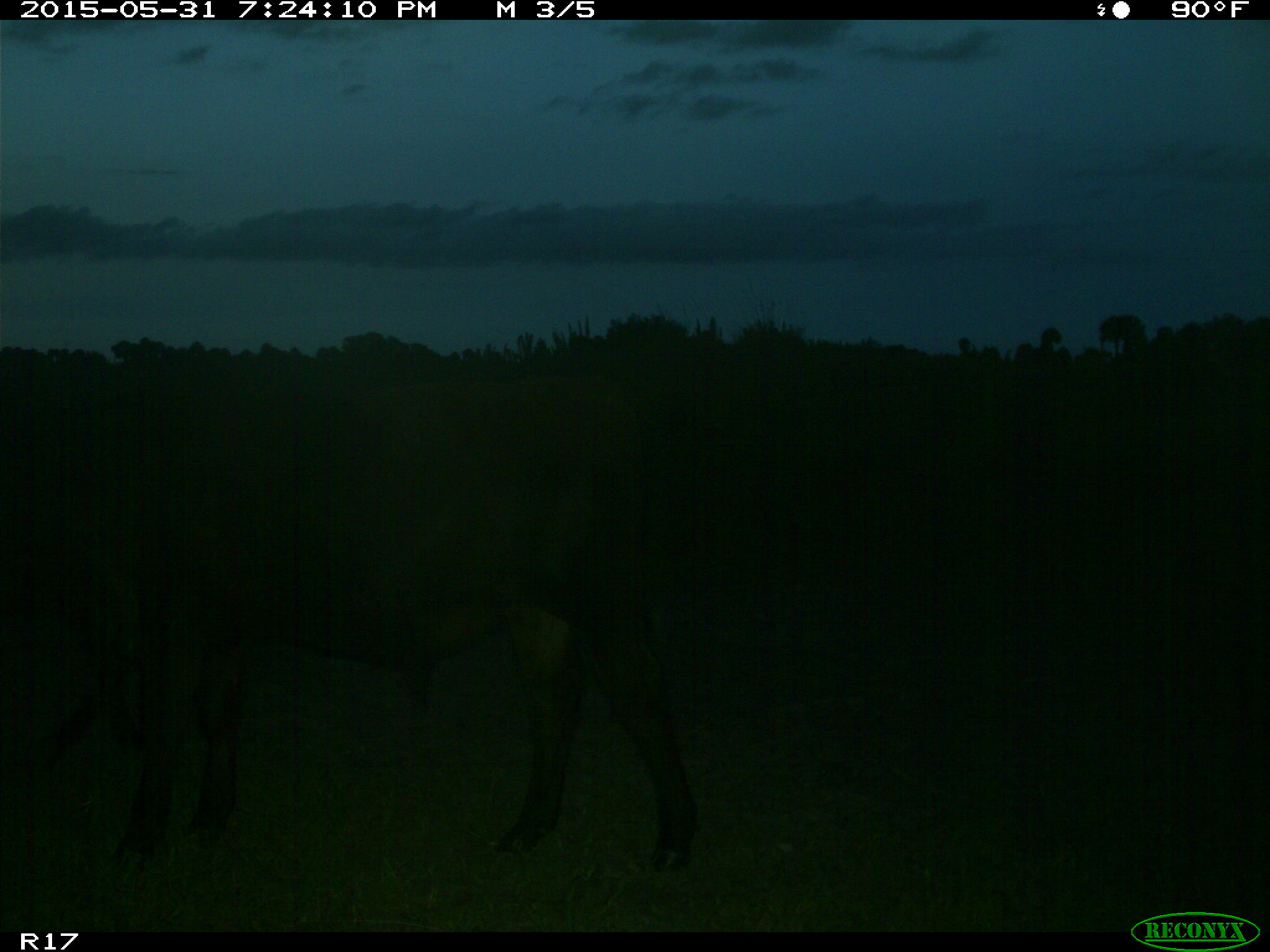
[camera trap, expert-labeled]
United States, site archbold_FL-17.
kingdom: Animalia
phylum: Chordata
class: Mammalia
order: Artiodactyla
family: Bovidae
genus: Bos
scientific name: Bos taurus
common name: domestic cow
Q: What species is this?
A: Bos taurus (domestic cow).